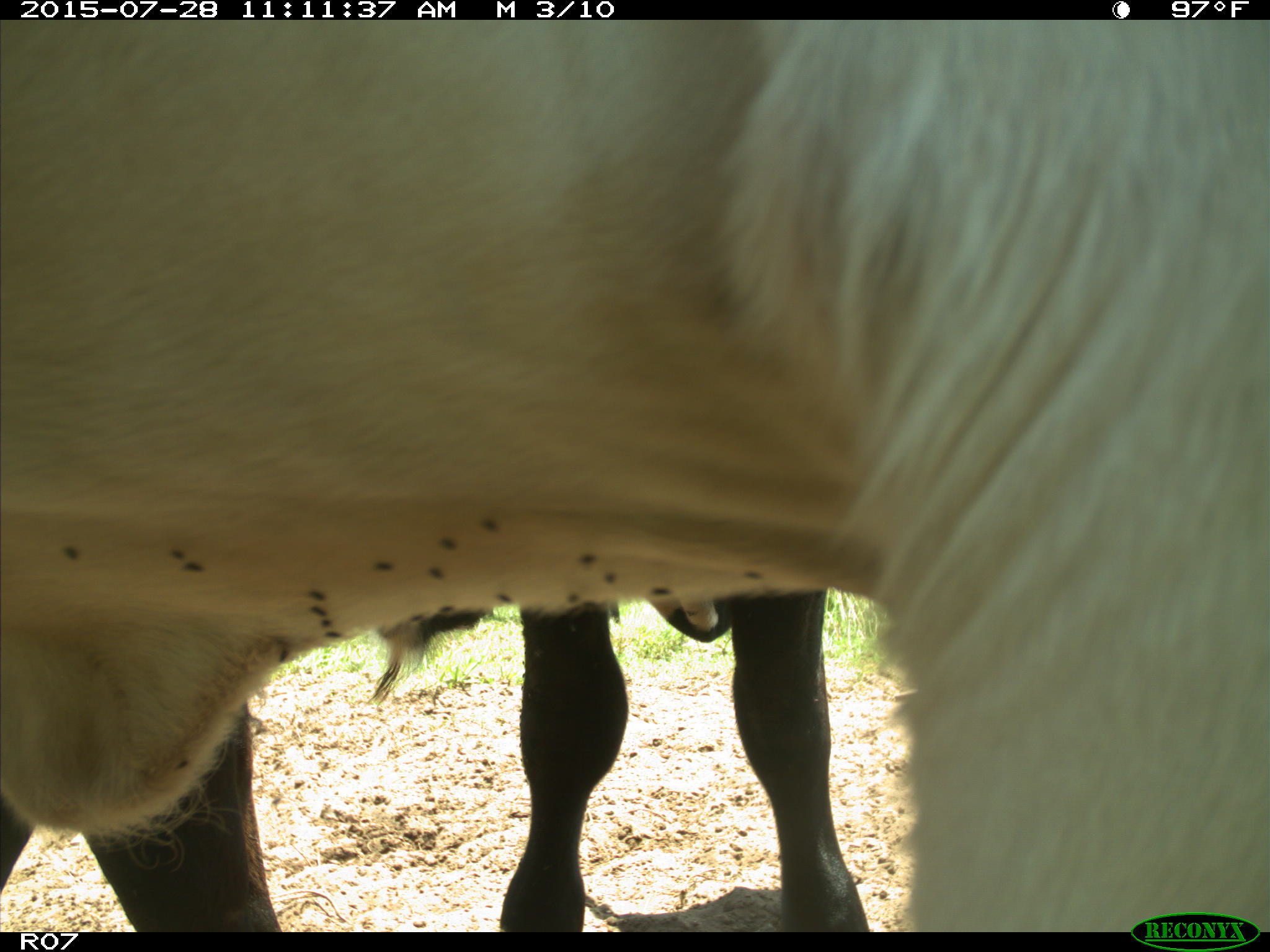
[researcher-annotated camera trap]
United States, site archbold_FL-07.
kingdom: Animalia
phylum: Chordata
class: Mammalia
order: Artiodactyla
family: Bovidae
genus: Bos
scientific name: Bos taurus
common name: domestic cow